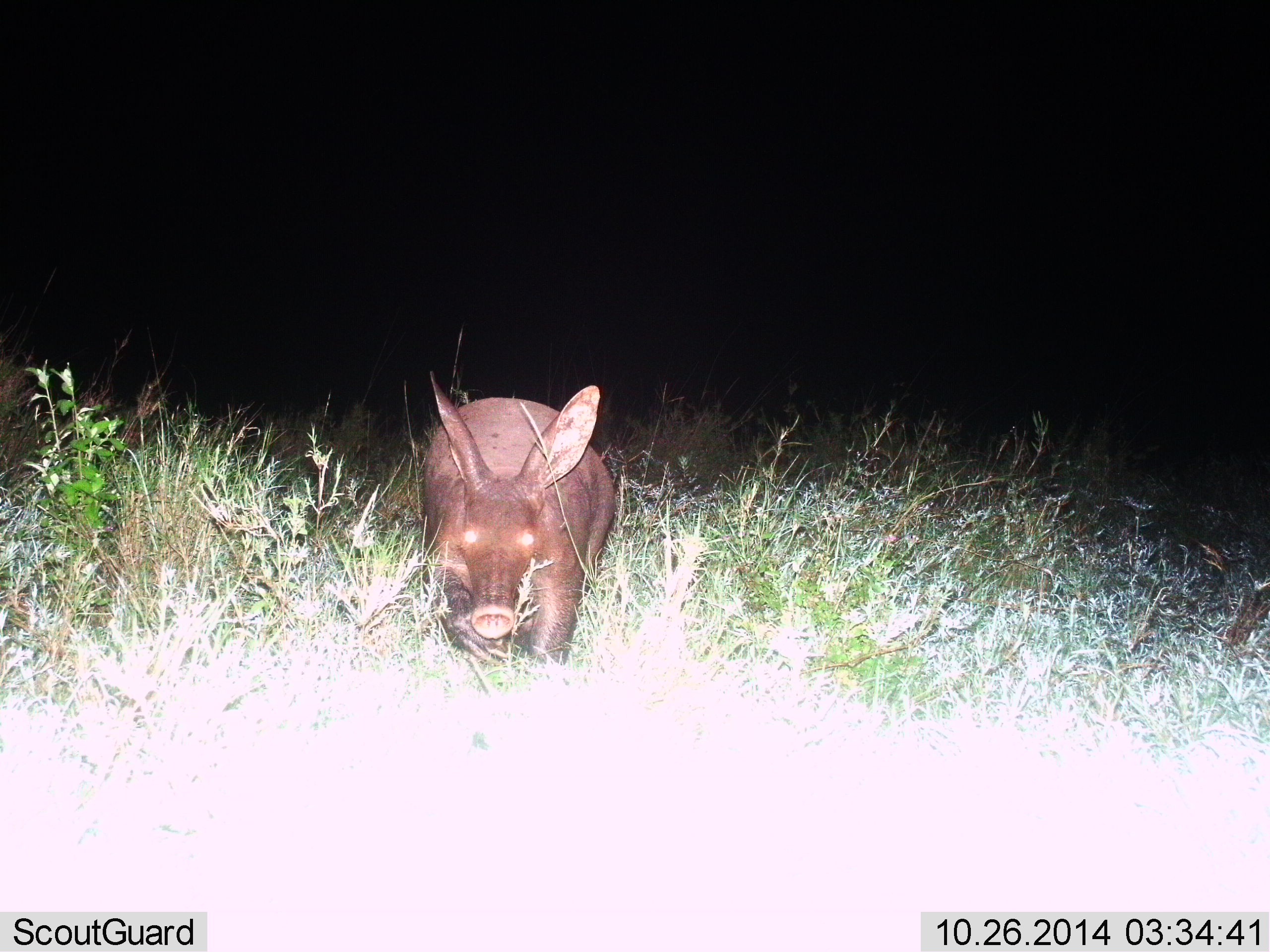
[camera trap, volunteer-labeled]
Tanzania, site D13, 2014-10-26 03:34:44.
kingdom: Animalia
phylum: Chordata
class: Mammalia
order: Tubulidentata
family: Orycteropodidae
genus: Orycteropus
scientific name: Orycteropus afer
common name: aardvark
Aardvark (Orycteropus afer), count 1. Behavior (volunteer vote fractions): standing 40%, resting 0%, moving 70%, interacting 0%. Young present (vote fraction): 0%. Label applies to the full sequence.